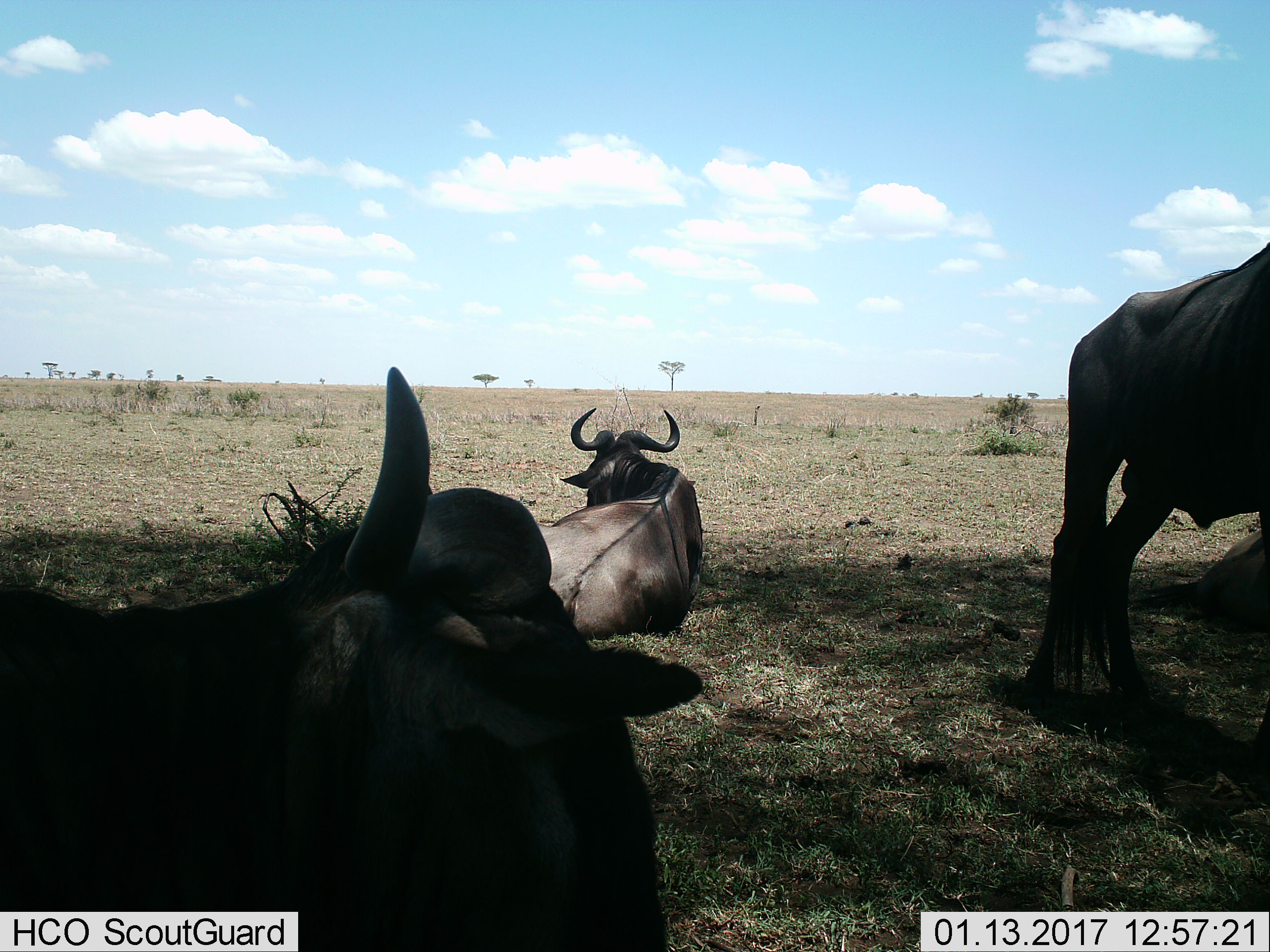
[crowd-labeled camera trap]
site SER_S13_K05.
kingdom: Animalia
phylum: Chordata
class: Mammalia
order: Artiodactyla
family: Bovidae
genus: Connochaetes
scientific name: Connochaetes taurinus taurinus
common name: blue wildebeest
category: wildebeestblue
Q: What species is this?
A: Wildebeestblue (blue wildebeest) (Connochaetes taurinus taurinus).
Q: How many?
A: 3.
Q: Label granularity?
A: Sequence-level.